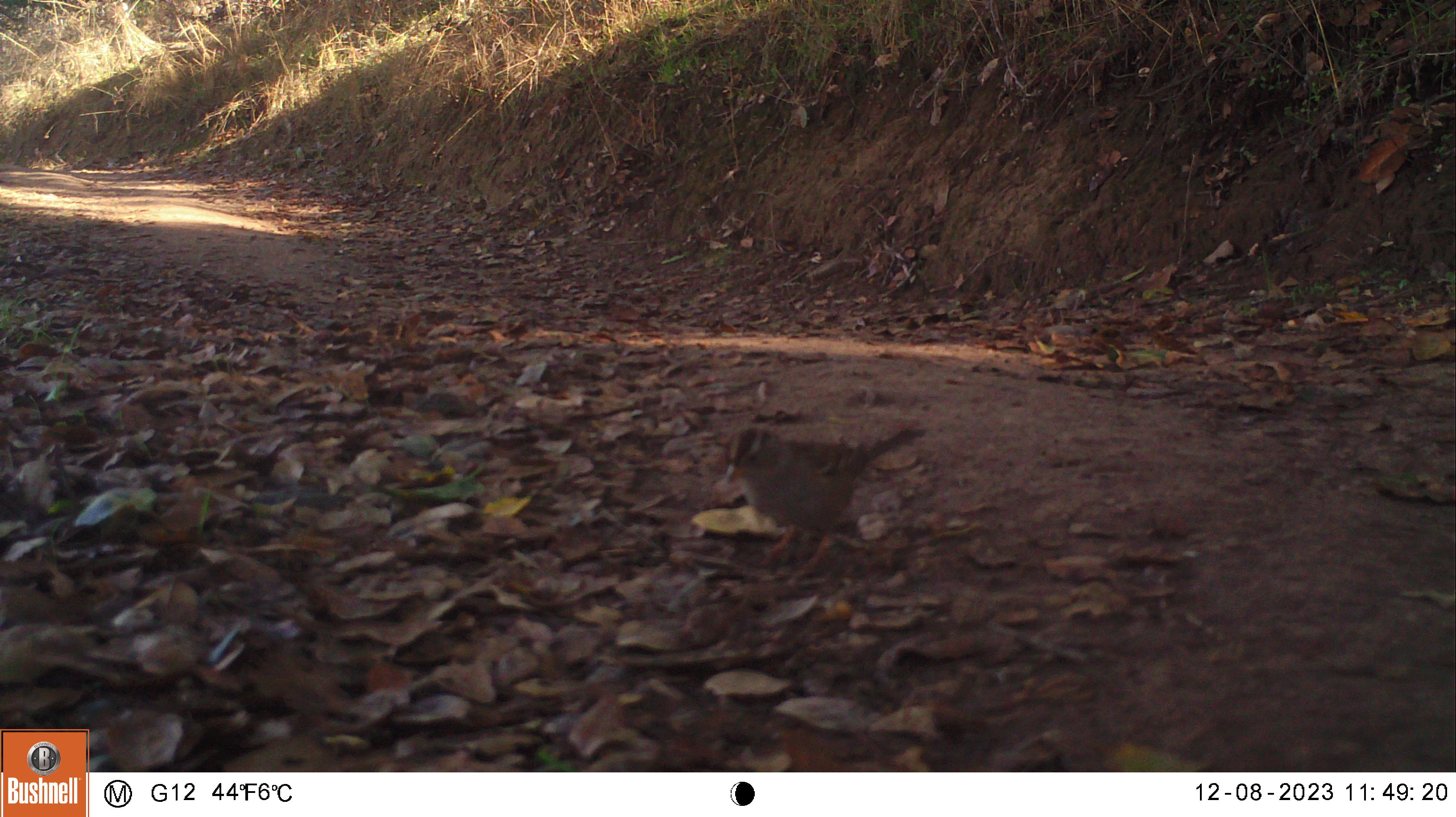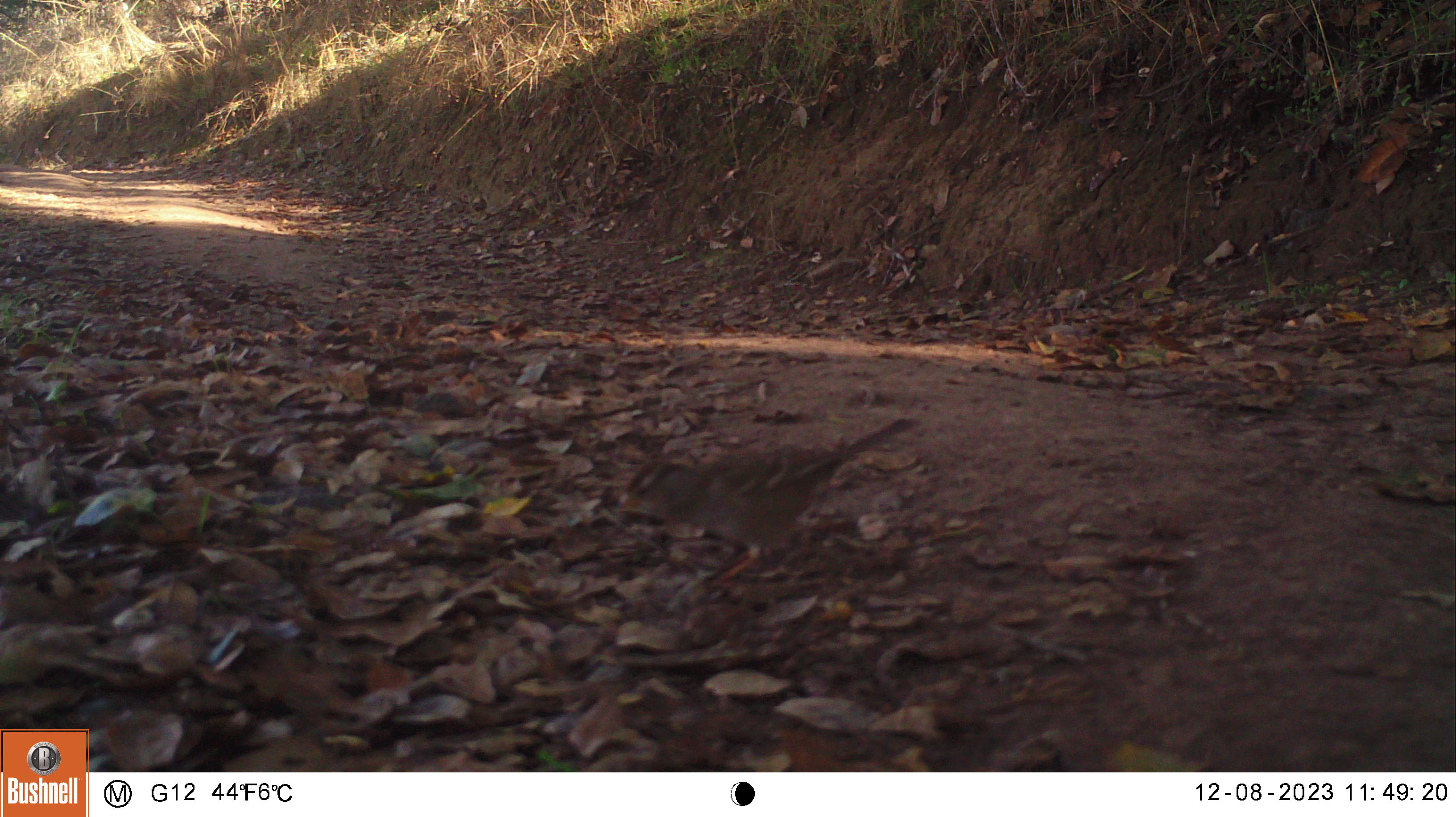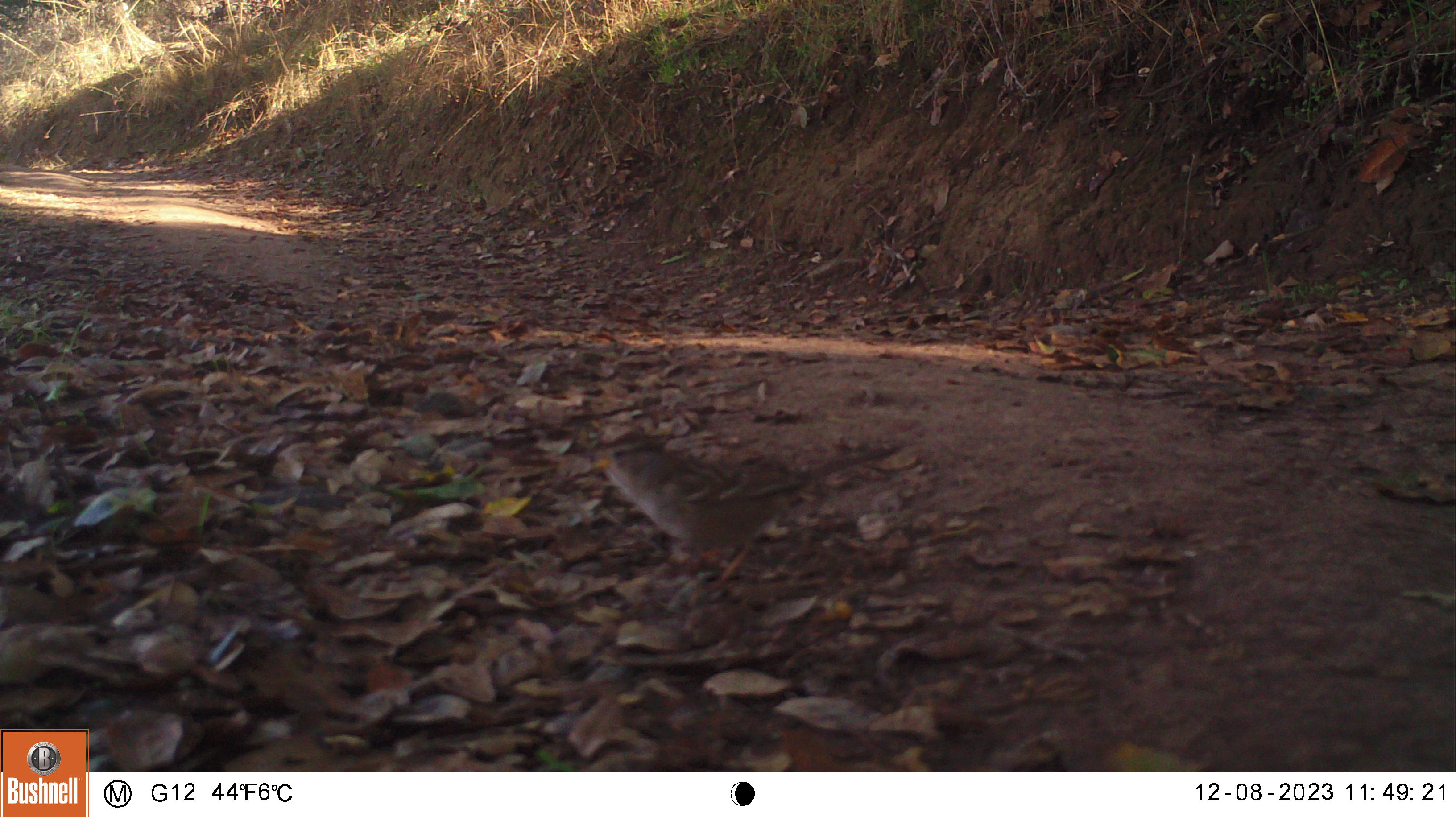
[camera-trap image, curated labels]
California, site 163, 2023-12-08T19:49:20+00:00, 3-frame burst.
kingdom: Animalia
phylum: Chordata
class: Aves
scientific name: Aves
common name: bird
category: unknown bird